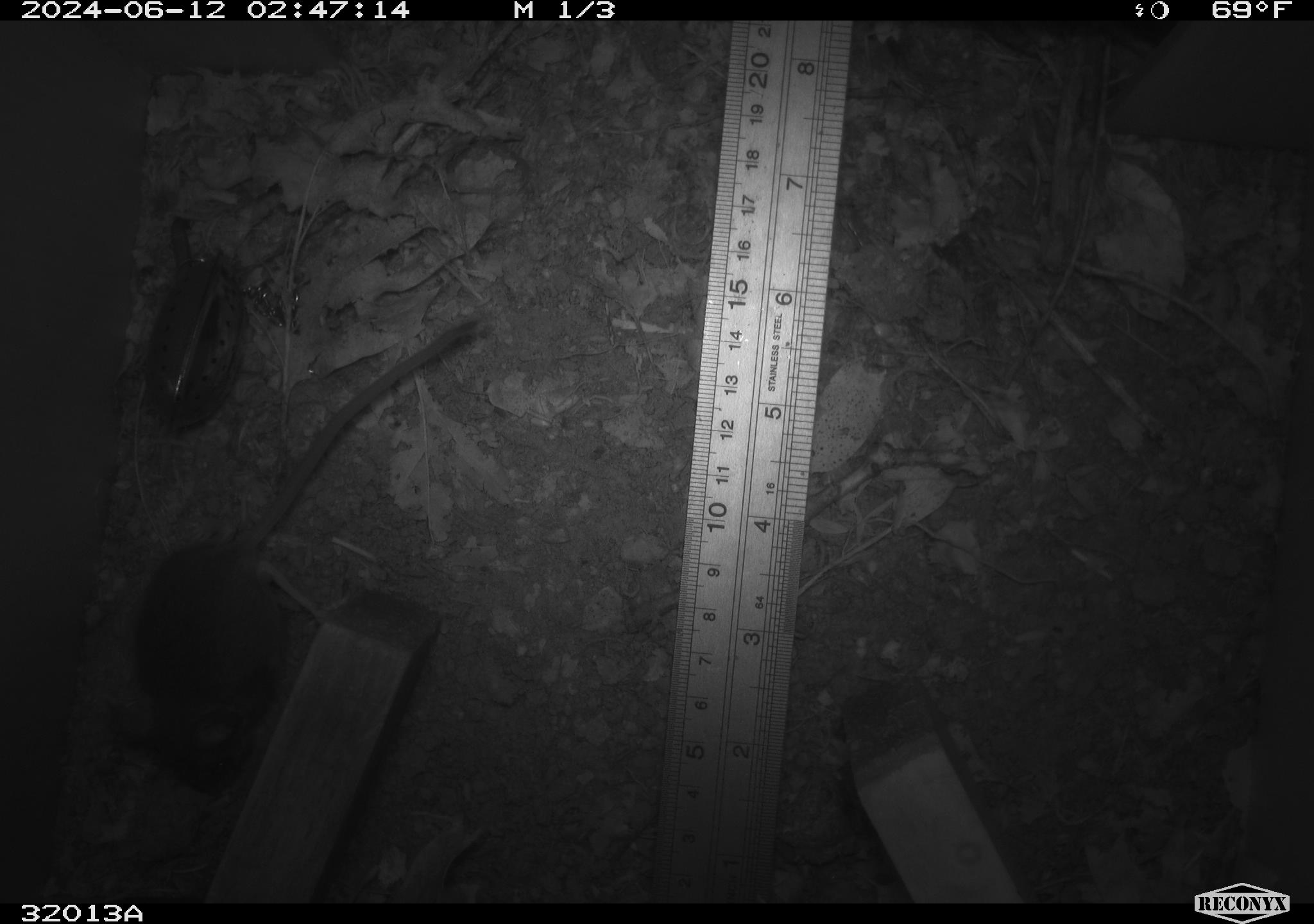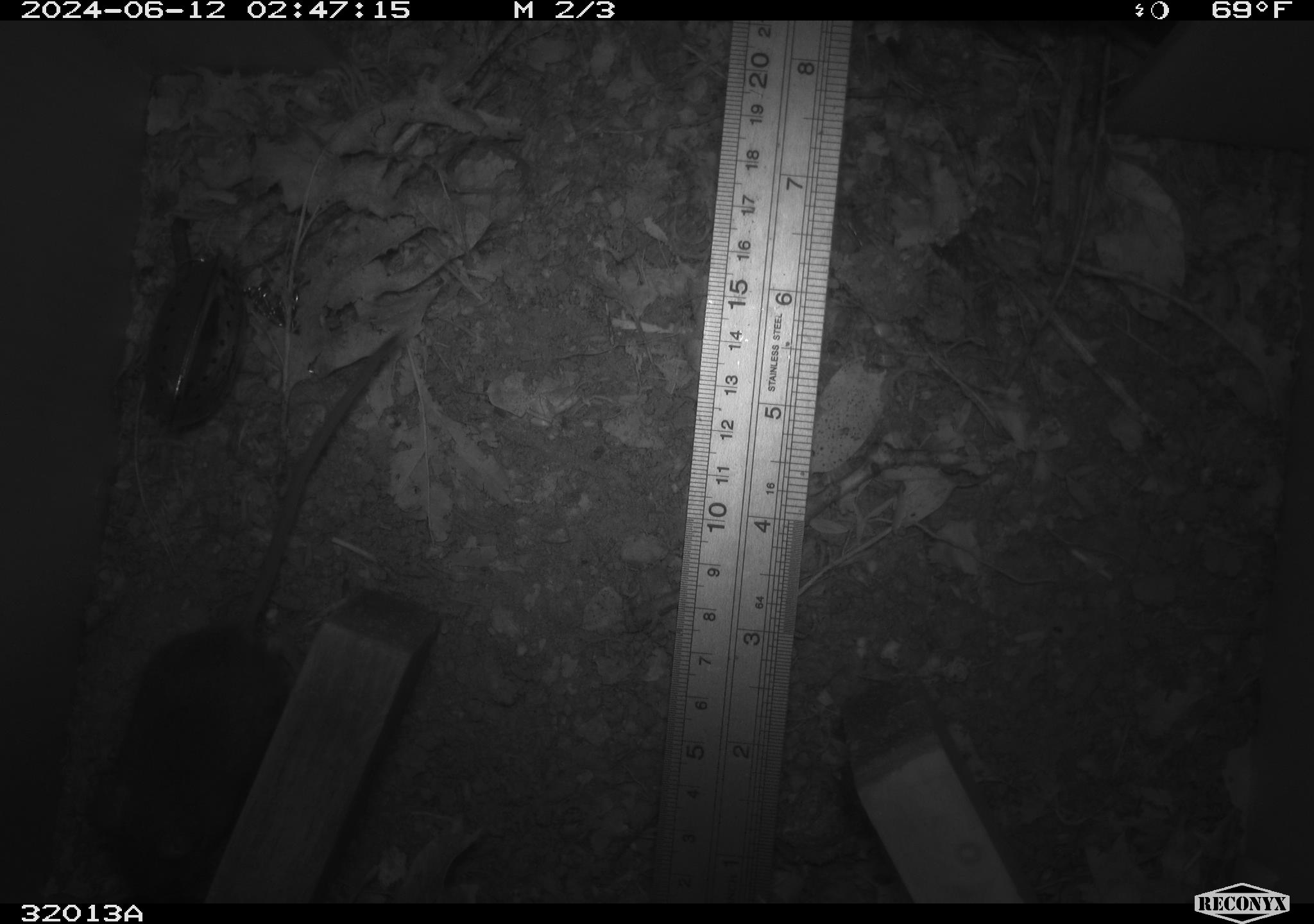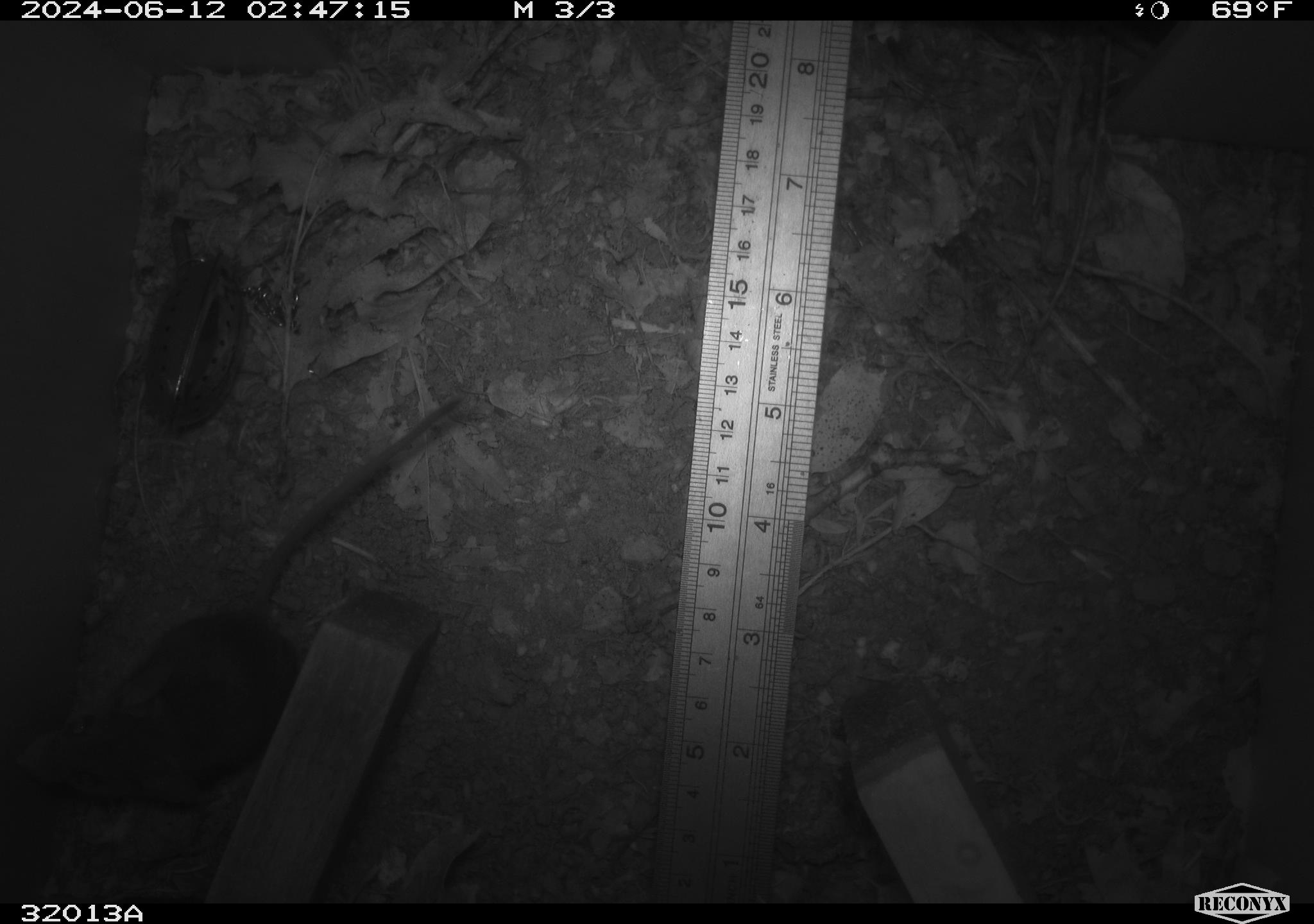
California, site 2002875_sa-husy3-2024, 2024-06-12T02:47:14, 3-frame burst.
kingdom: Animalia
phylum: Chordata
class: Mammalia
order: Rodentia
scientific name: Rodentia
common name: rodent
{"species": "rodent (Rodentia)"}